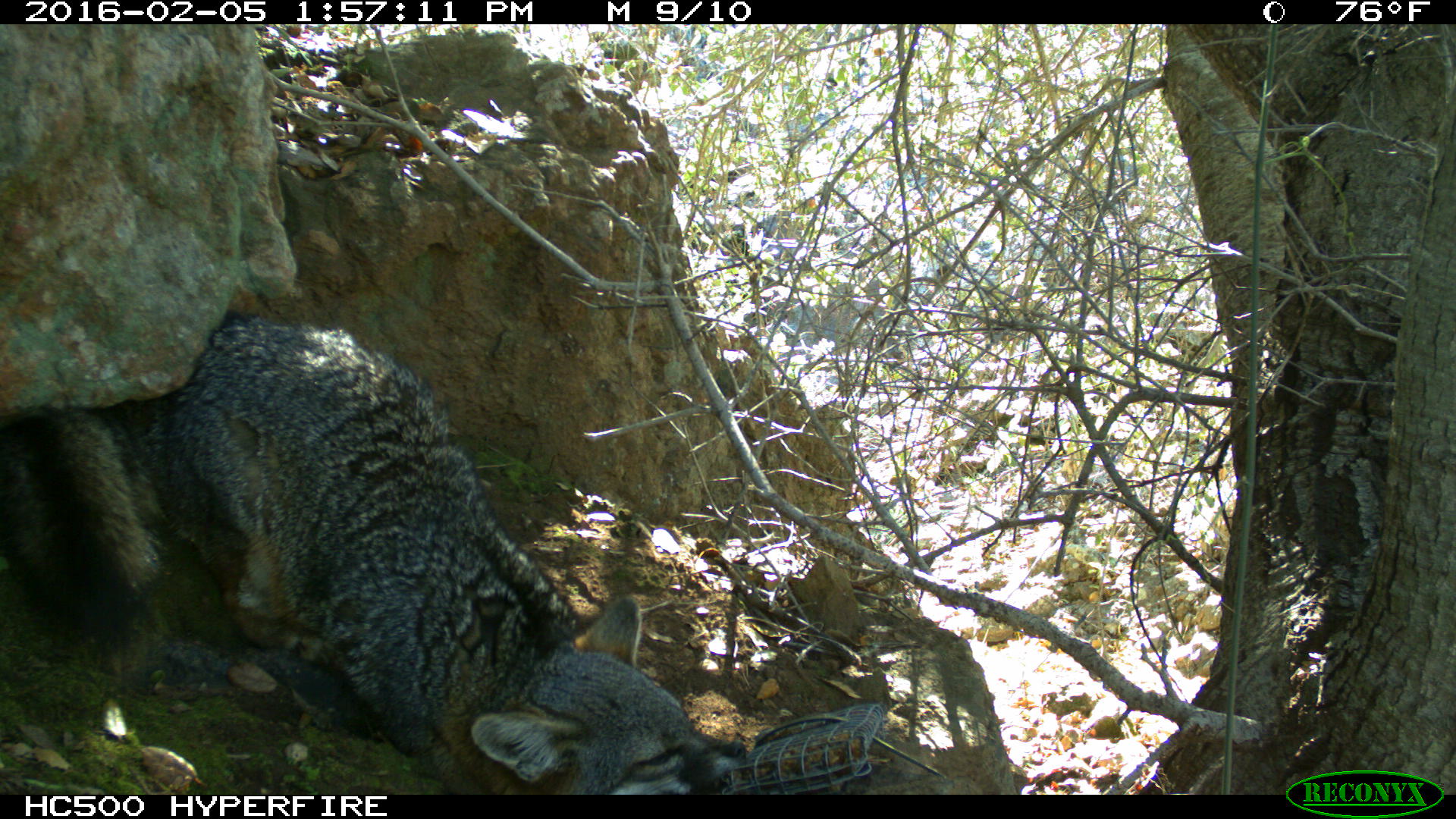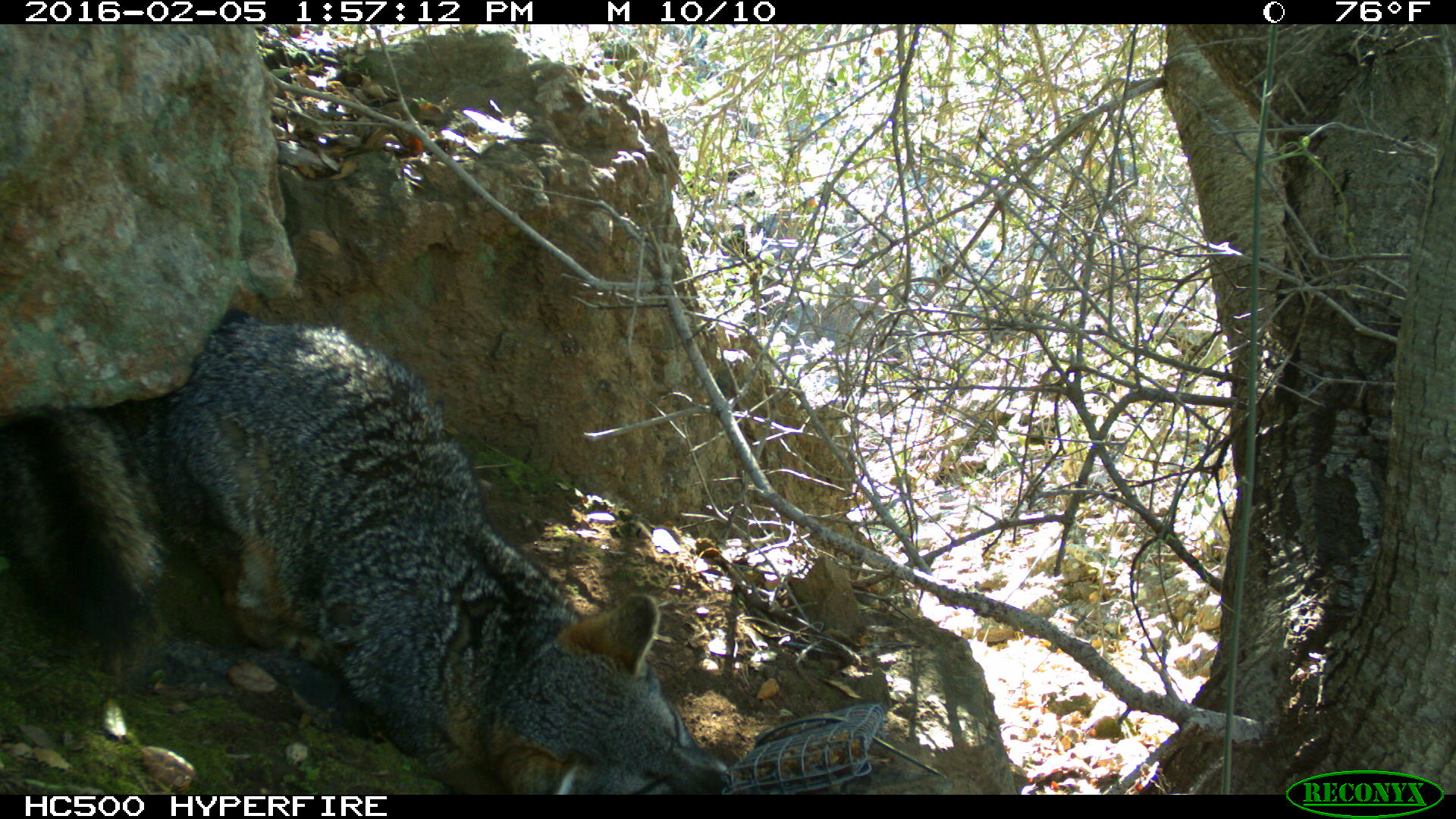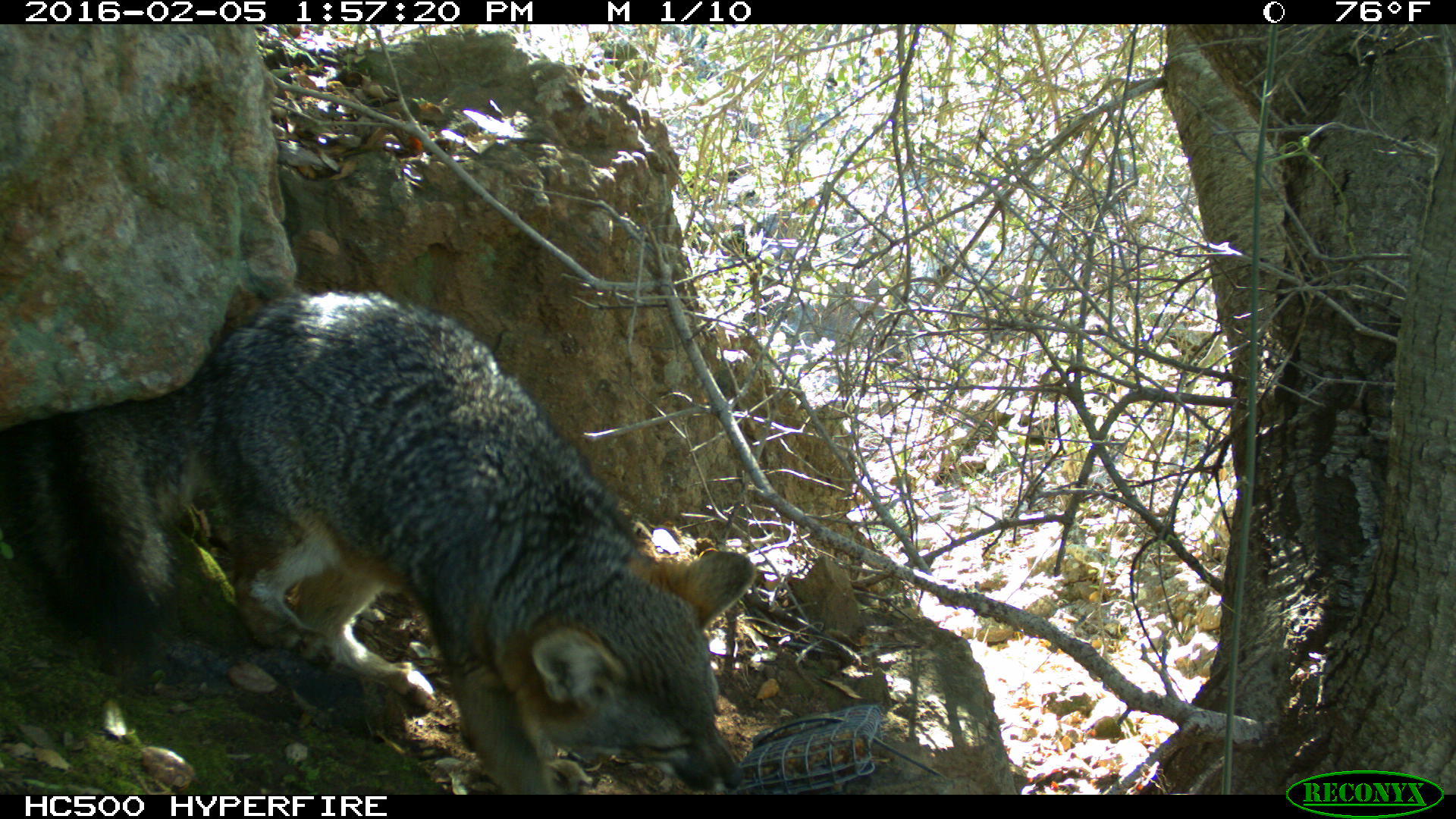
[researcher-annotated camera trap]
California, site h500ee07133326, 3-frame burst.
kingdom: Animalia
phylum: Chordata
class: Mammalia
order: Carnivora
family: Canidae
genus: Urocyon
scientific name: Urocyon littoralis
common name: island fox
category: fox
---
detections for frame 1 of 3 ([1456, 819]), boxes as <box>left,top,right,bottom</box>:
fox: <box>0,313,748,795</box>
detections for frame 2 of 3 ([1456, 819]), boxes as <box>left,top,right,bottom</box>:
fox: <box>0,326,734,795</box>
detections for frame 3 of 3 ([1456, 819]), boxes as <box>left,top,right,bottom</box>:
fox: <box>0,290,758,795</box>